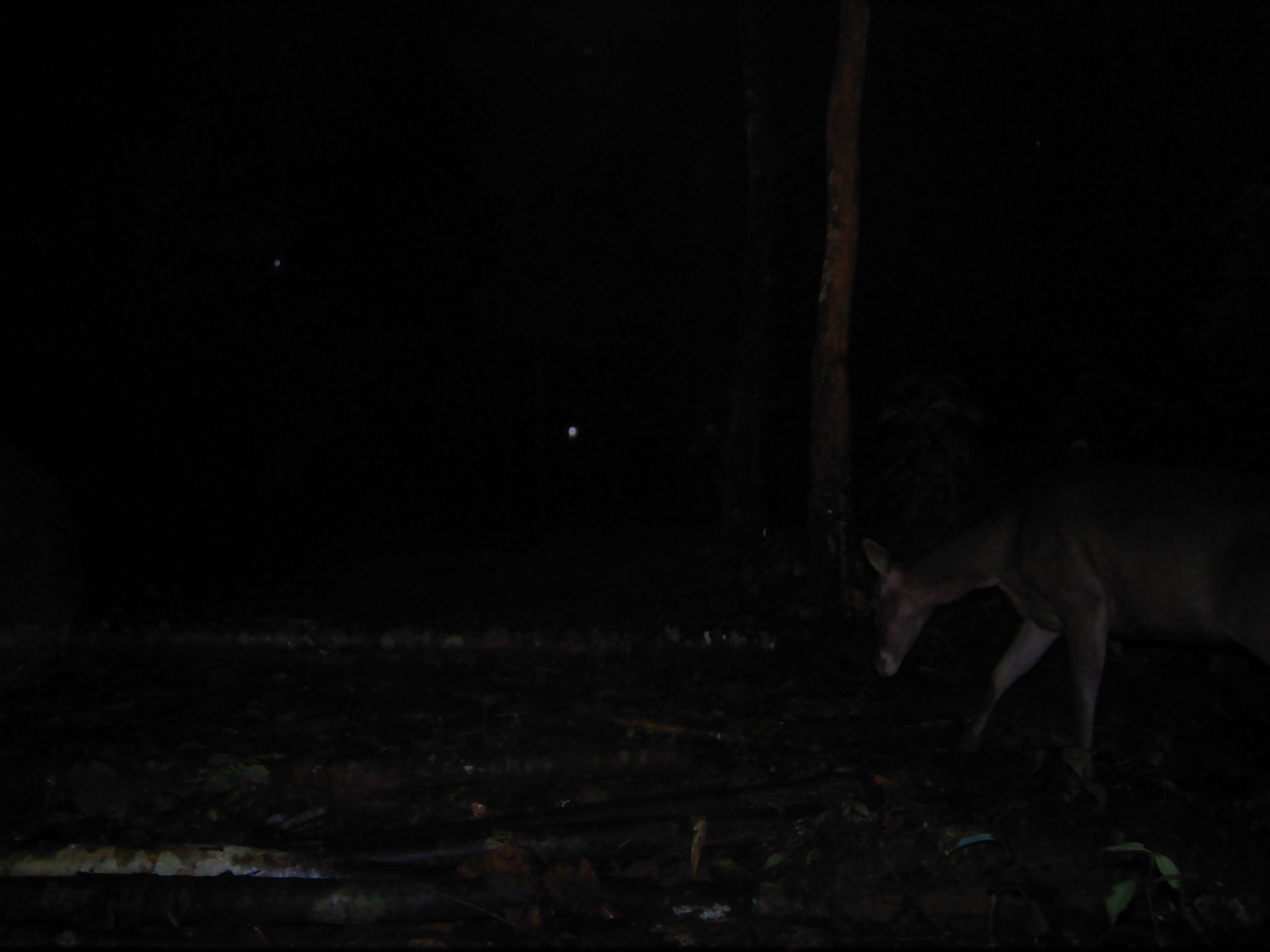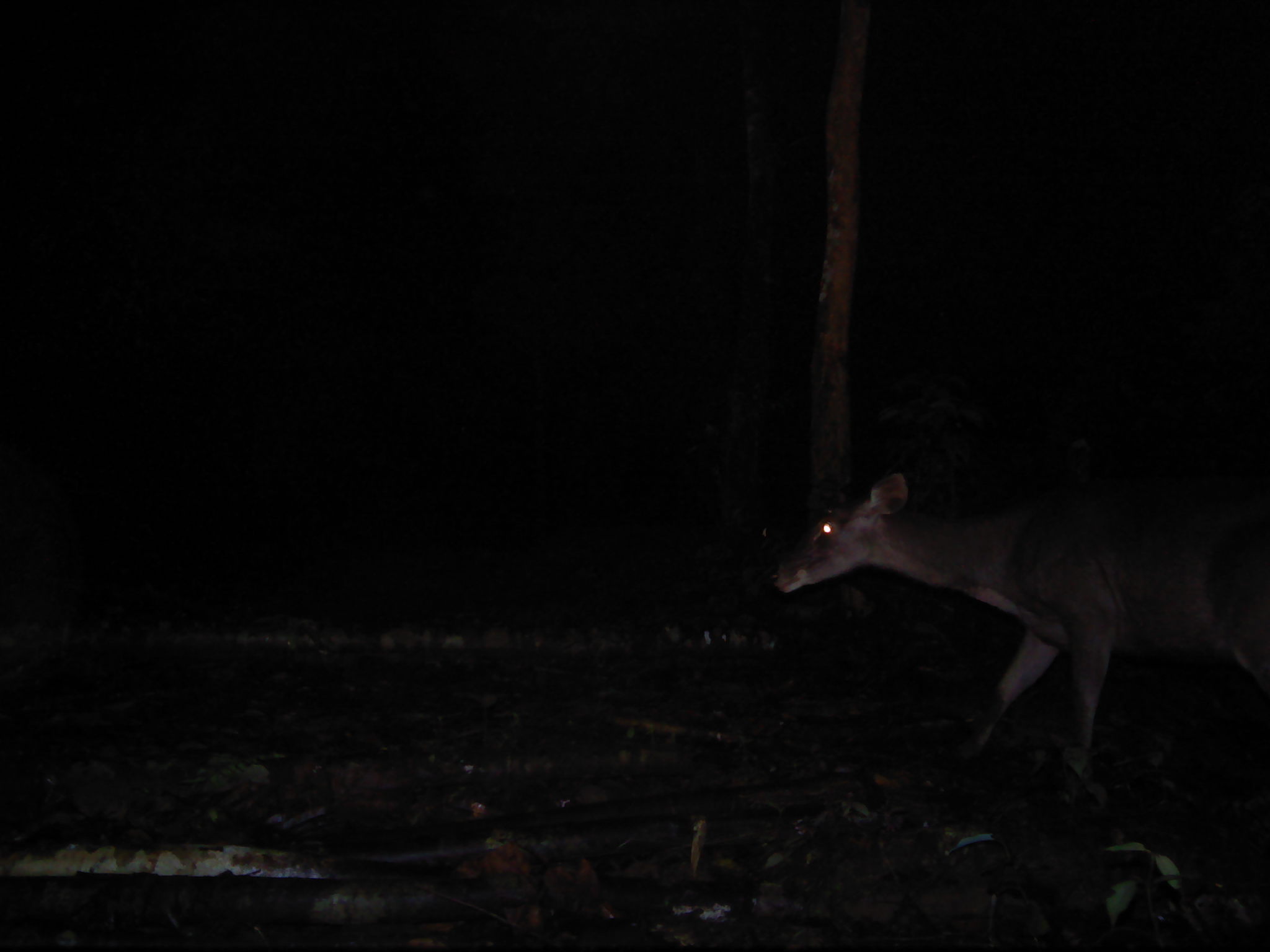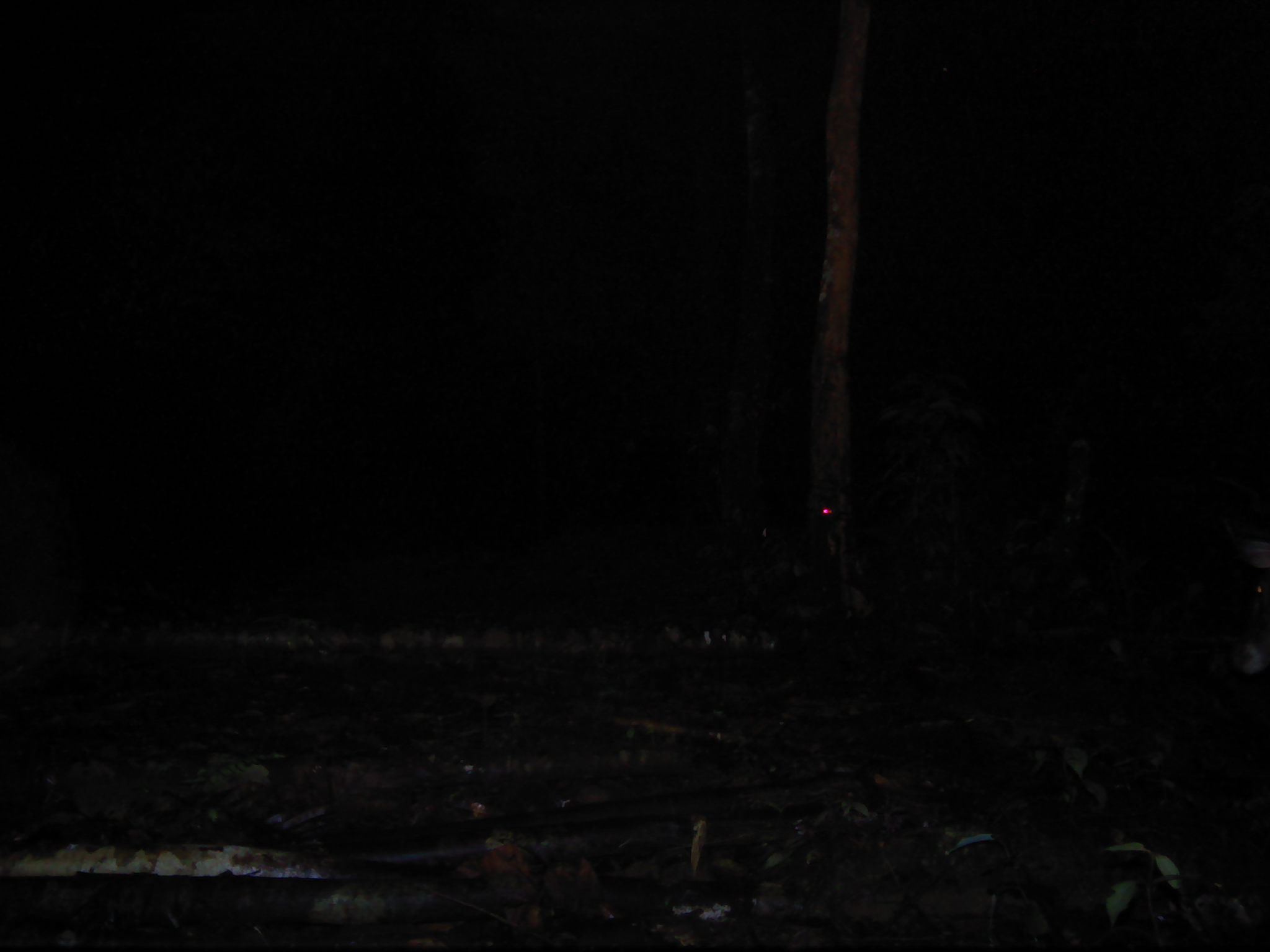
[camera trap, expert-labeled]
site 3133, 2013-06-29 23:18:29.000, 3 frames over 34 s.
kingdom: Animalia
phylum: Chordata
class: Mammalia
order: Artiodactyla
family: Cervidae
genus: Rusa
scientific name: Rusa unicolor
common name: sambar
Rusa unicolor (sambar), count 1.